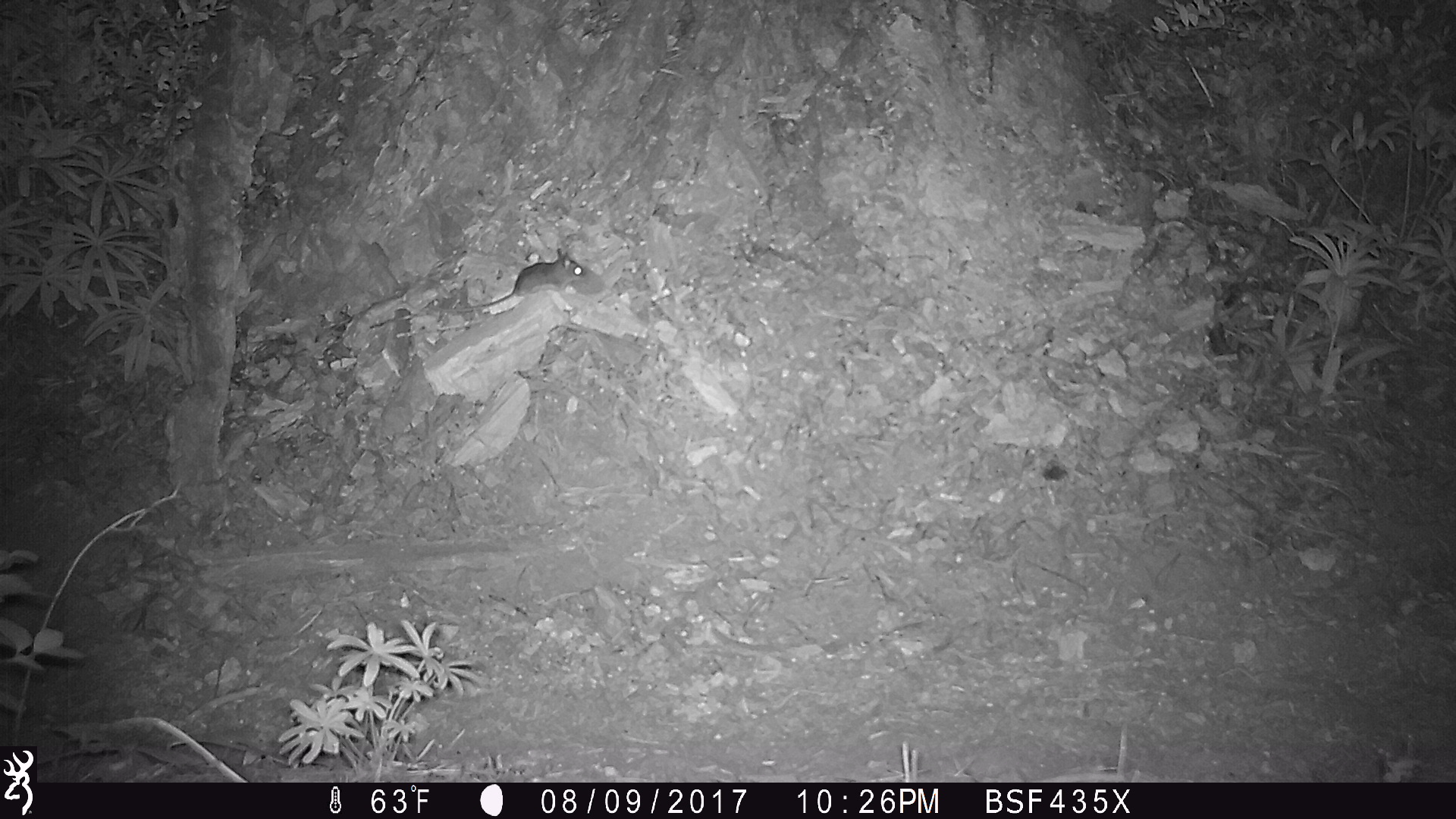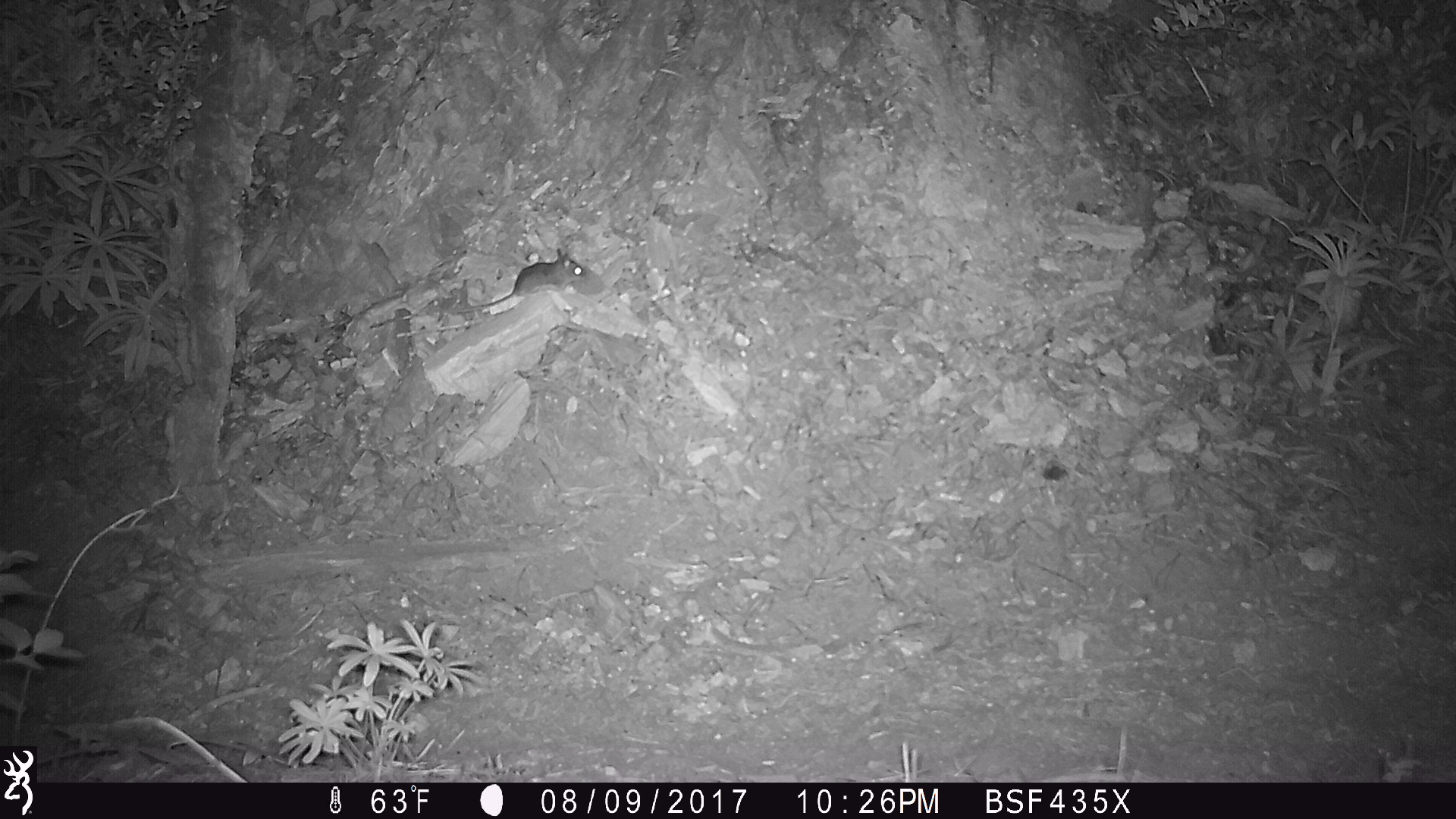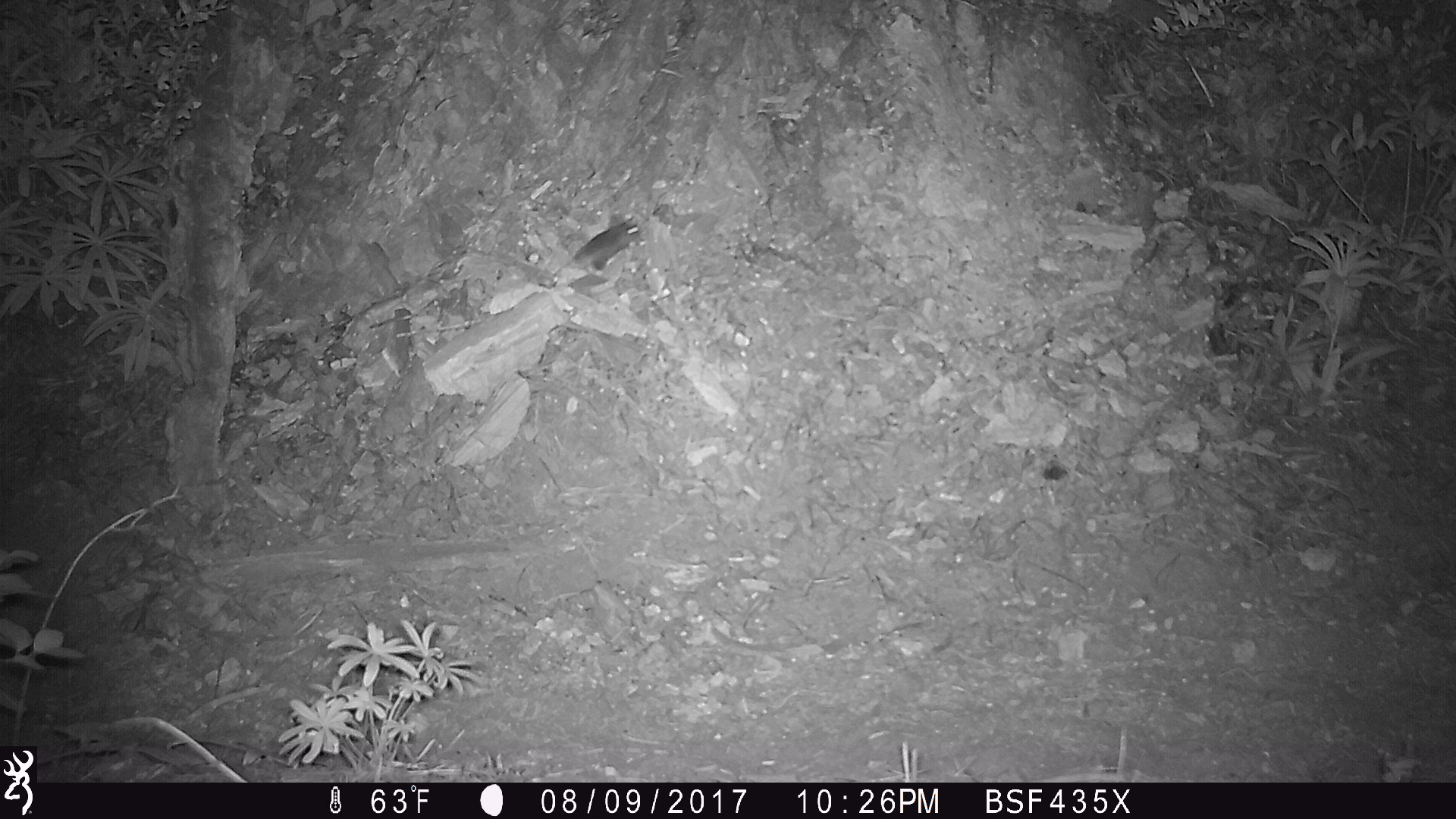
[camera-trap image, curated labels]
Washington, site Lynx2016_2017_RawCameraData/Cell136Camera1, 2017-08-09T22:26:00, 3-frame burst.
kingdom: Animalia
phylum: Chordata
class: Mammalia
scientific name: Mammalia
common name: small mammal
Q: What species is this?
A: Small mammal (Mammalia).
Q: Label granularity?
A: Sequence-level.